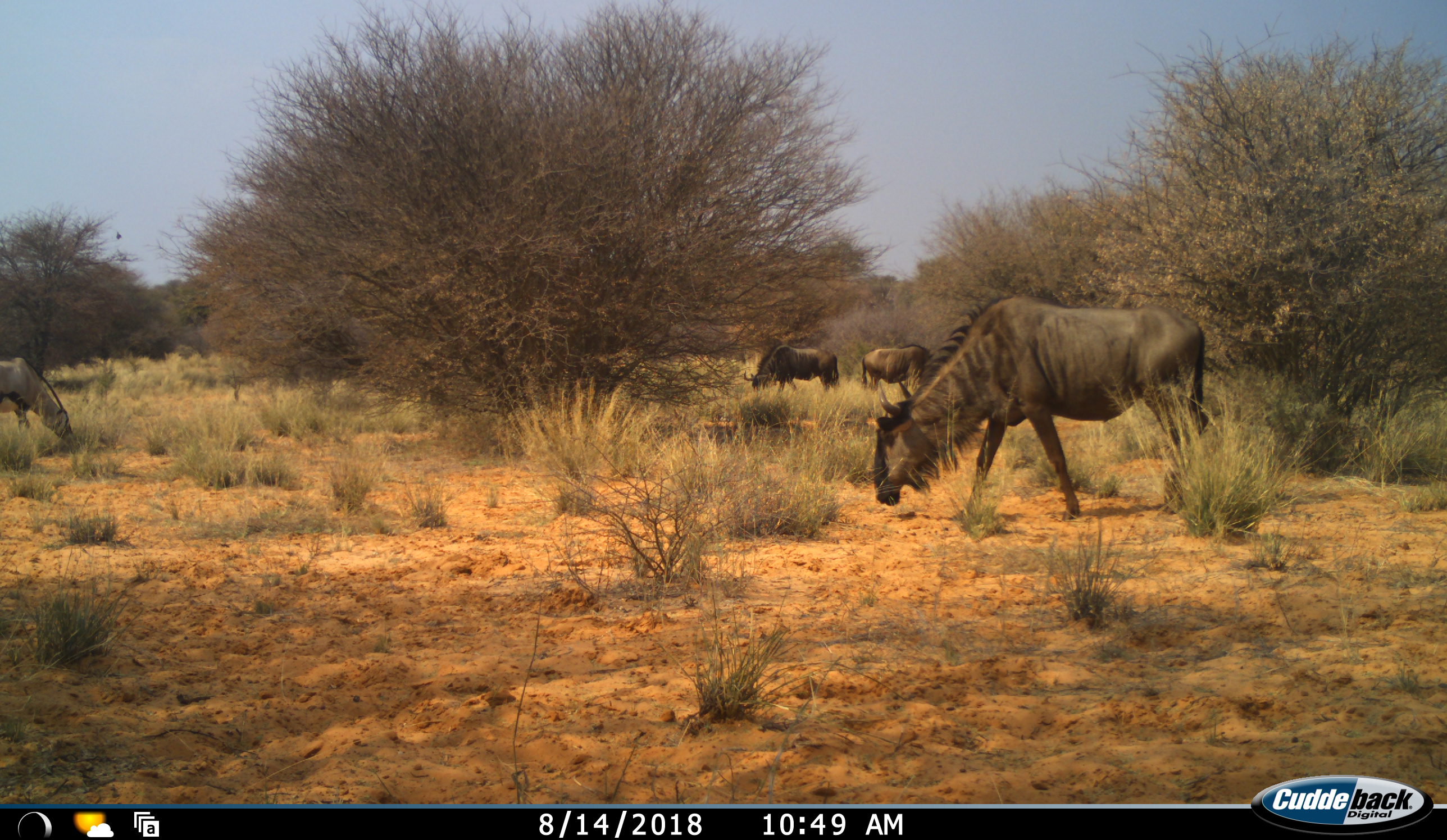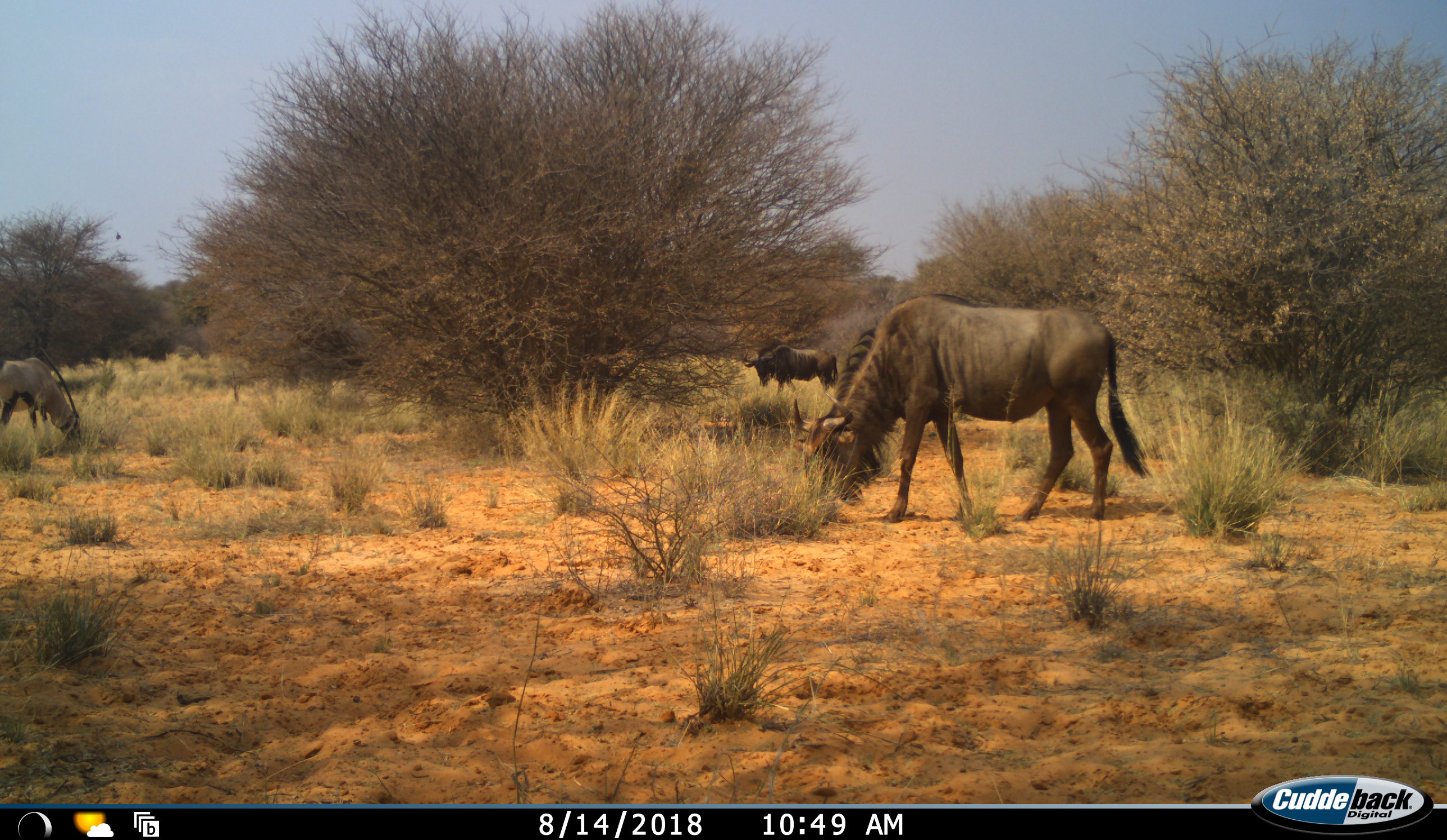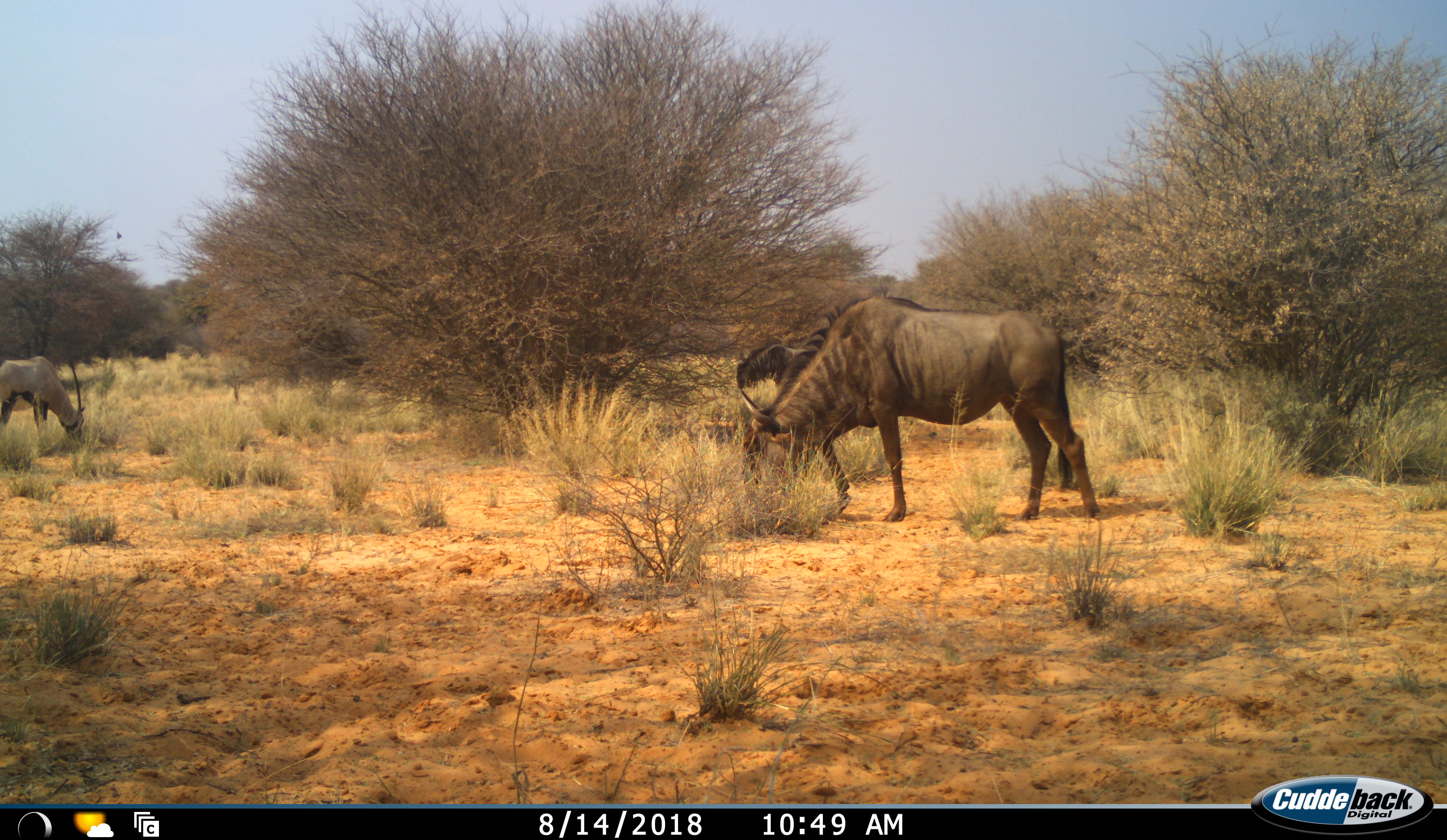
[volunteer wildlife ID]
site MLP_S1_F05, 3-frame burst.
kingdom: Animalia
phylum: Chordata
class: Mammalia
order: Artiodactyla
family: Bovidae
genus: Connochaetes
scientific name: Connochaetes taurinus taurinus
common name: blue wildebeest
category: wildebeestblue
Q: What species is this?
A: Wildebeestblue (blue wildebeest) (Connochaetes taurinus taurinus).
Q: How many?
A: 3.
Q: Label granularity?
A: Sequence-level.